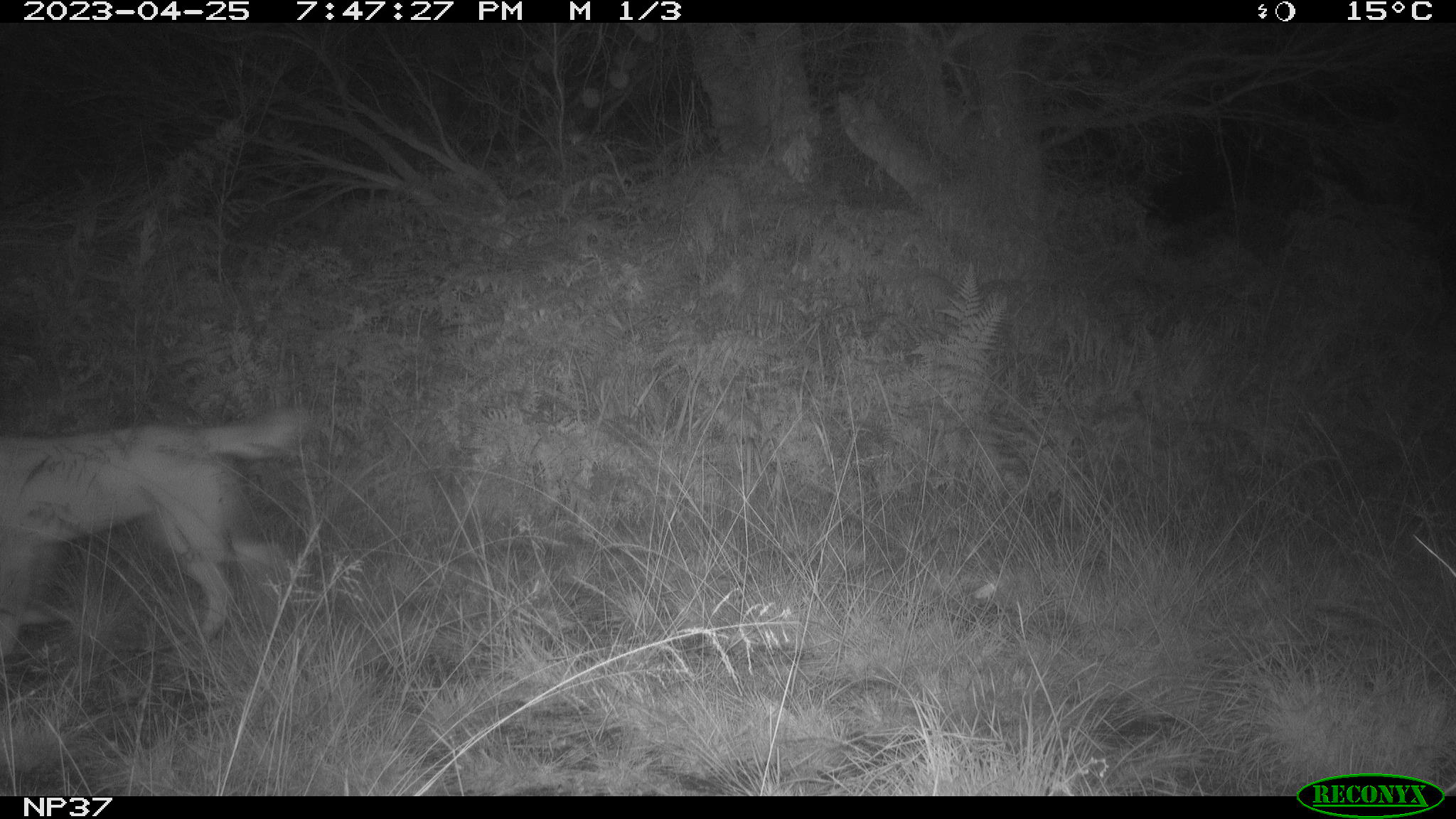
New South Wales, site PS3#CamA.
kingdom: Animalia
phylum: Chordata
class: Mammalia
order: Carnivora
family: Canidae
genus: Canis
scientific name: Canis familiaris dingo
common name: dingo